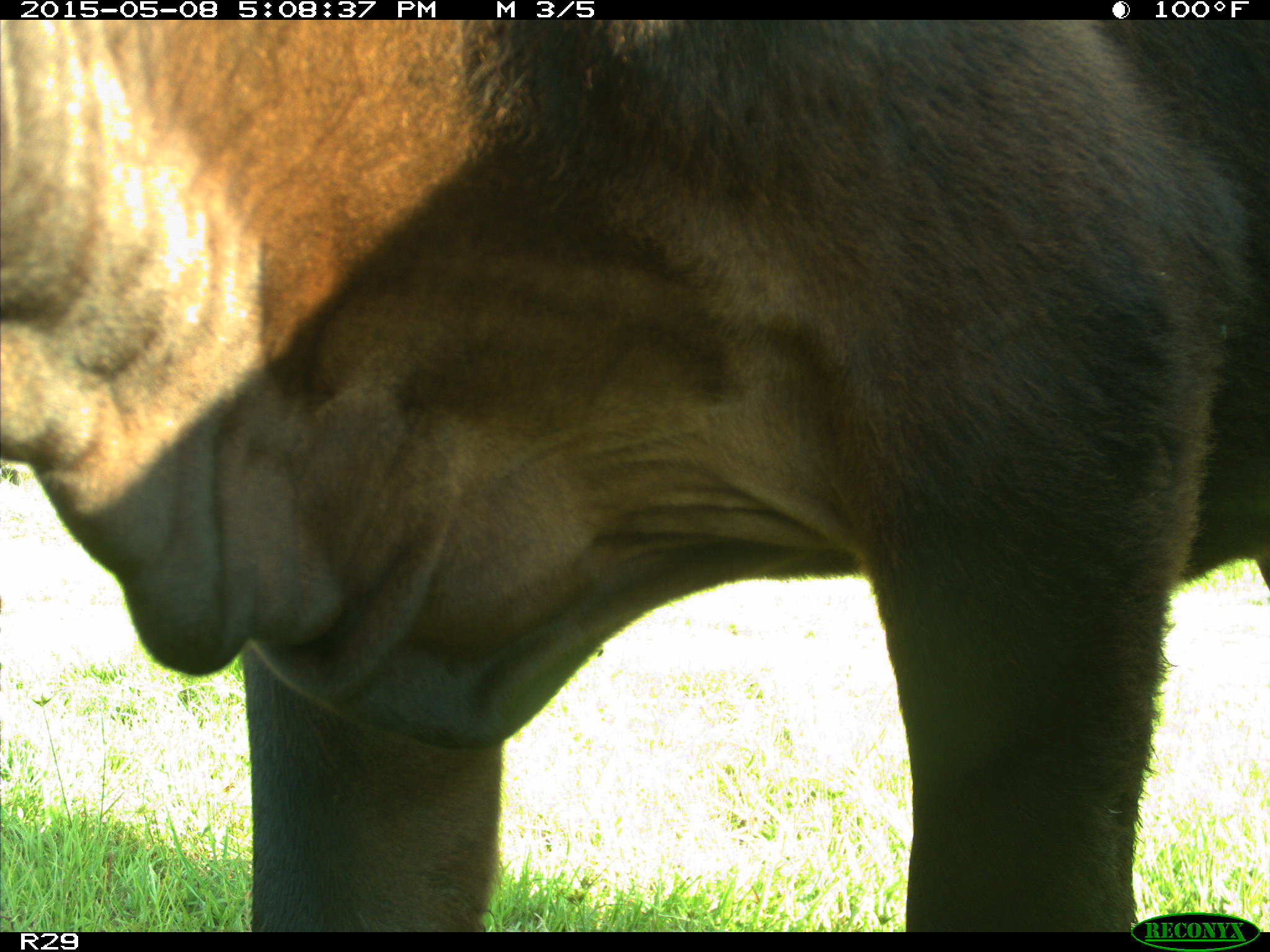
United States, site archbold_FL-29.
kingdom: Animalia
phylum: Chordata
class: Mammalia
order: Artiodactyla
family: Bovidae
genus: Bos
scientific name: Bos taurus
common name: domestic cow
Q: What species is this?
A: Bos taurus (domestic cow).